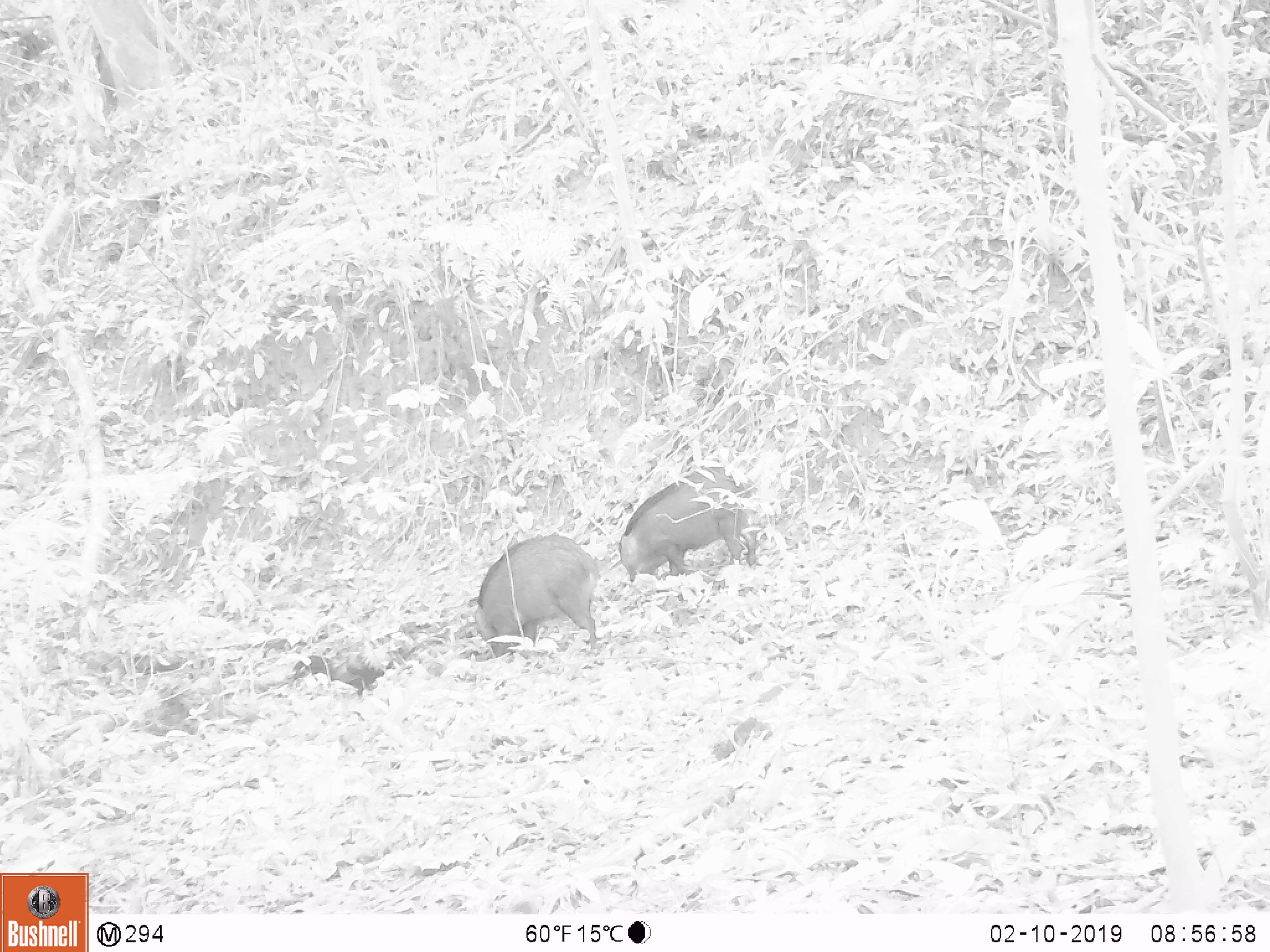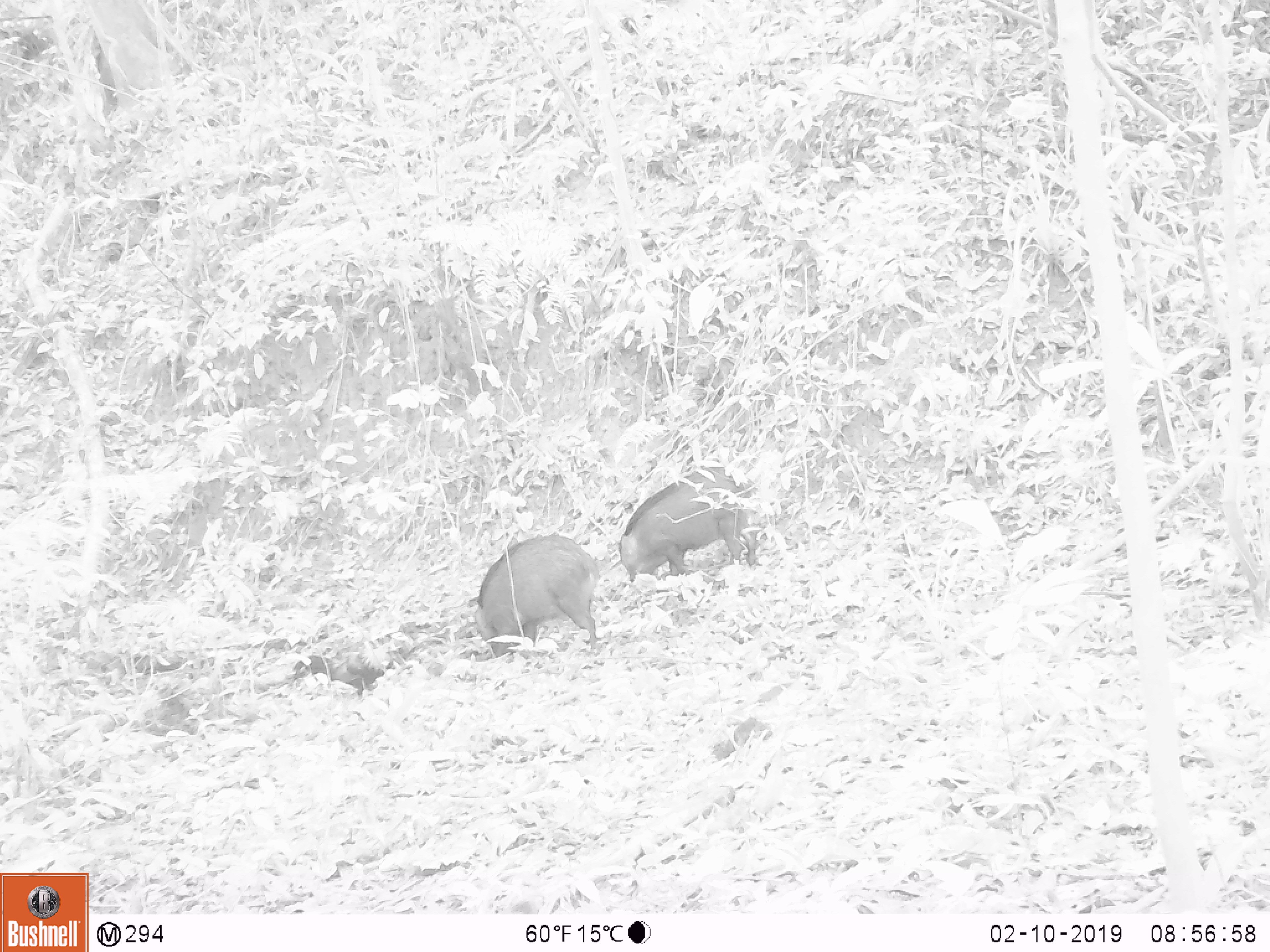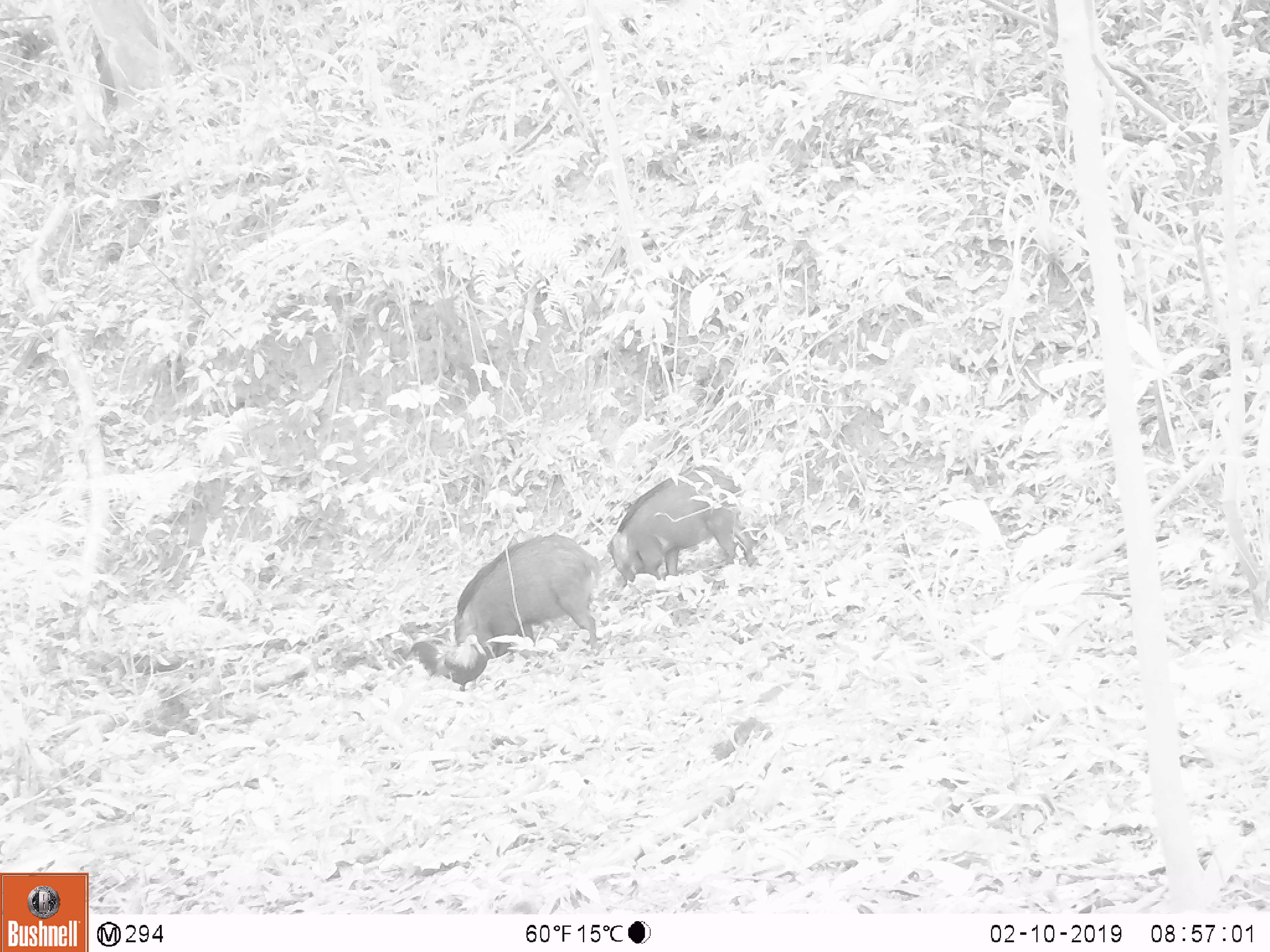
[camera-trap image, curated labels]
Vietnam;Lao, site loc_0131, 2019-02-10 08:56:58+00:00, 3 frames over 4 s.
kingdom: Animalia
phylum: Chordata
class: Aves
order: Galliformes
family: Phasianidae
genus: Gallus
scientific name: Gallus gallus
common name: red junglefowl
Red junglefowl (Gallus gallus). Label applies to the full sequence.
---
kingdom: Animalia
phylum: Chordata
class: Mammalia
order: Artiodactyla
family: Suidae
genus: Sus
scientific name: Sus scrofa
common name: eurasian wild pig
Eurasian wild pig (Sus scrofa). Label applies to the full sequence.